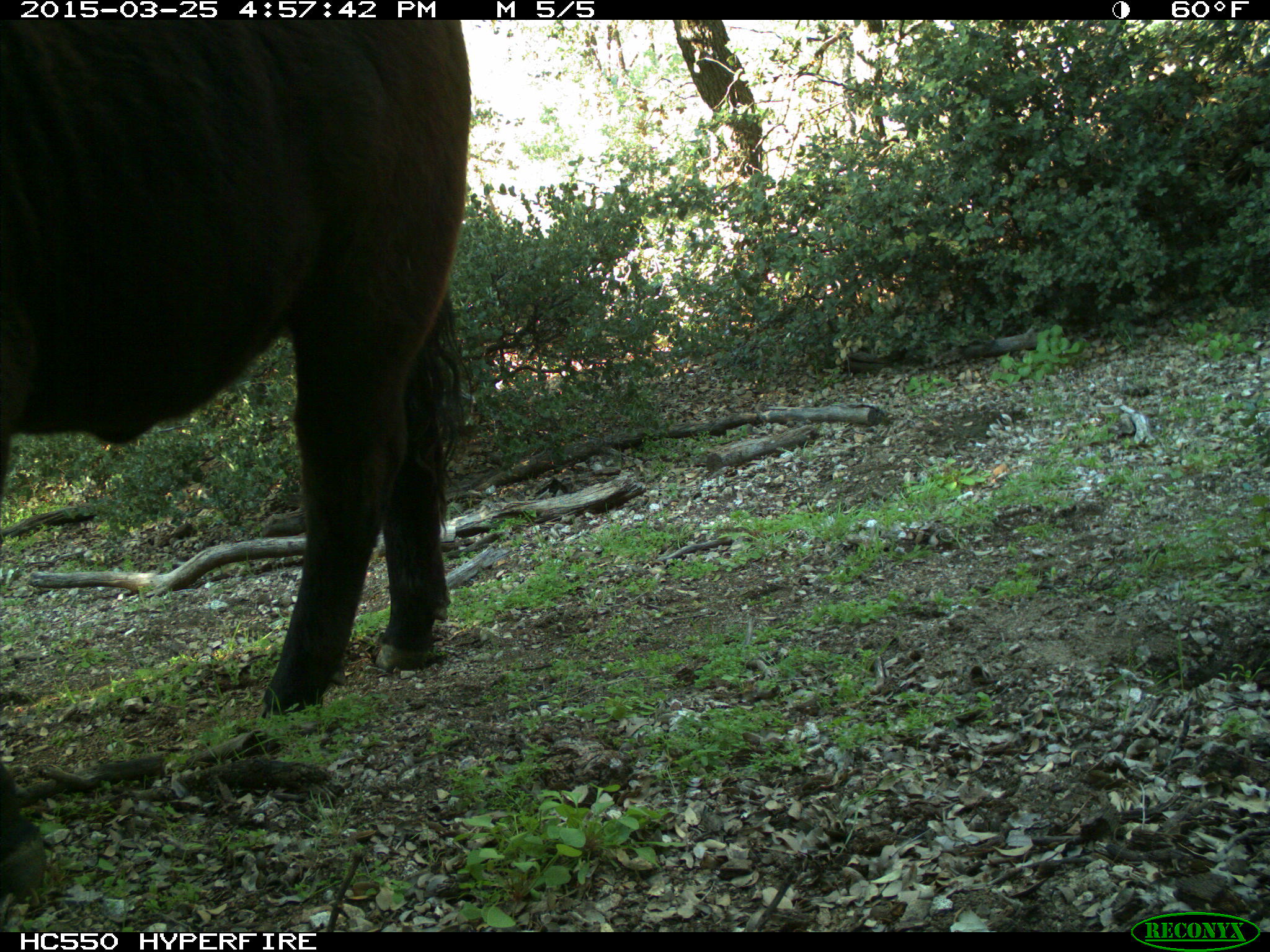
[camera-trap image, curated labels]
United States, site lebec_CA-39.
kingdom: Animalia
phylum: Chordata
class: Mammalia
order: Artiodactyla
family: Bovidae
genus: Bos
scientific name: Bos taurus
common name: domestic cow